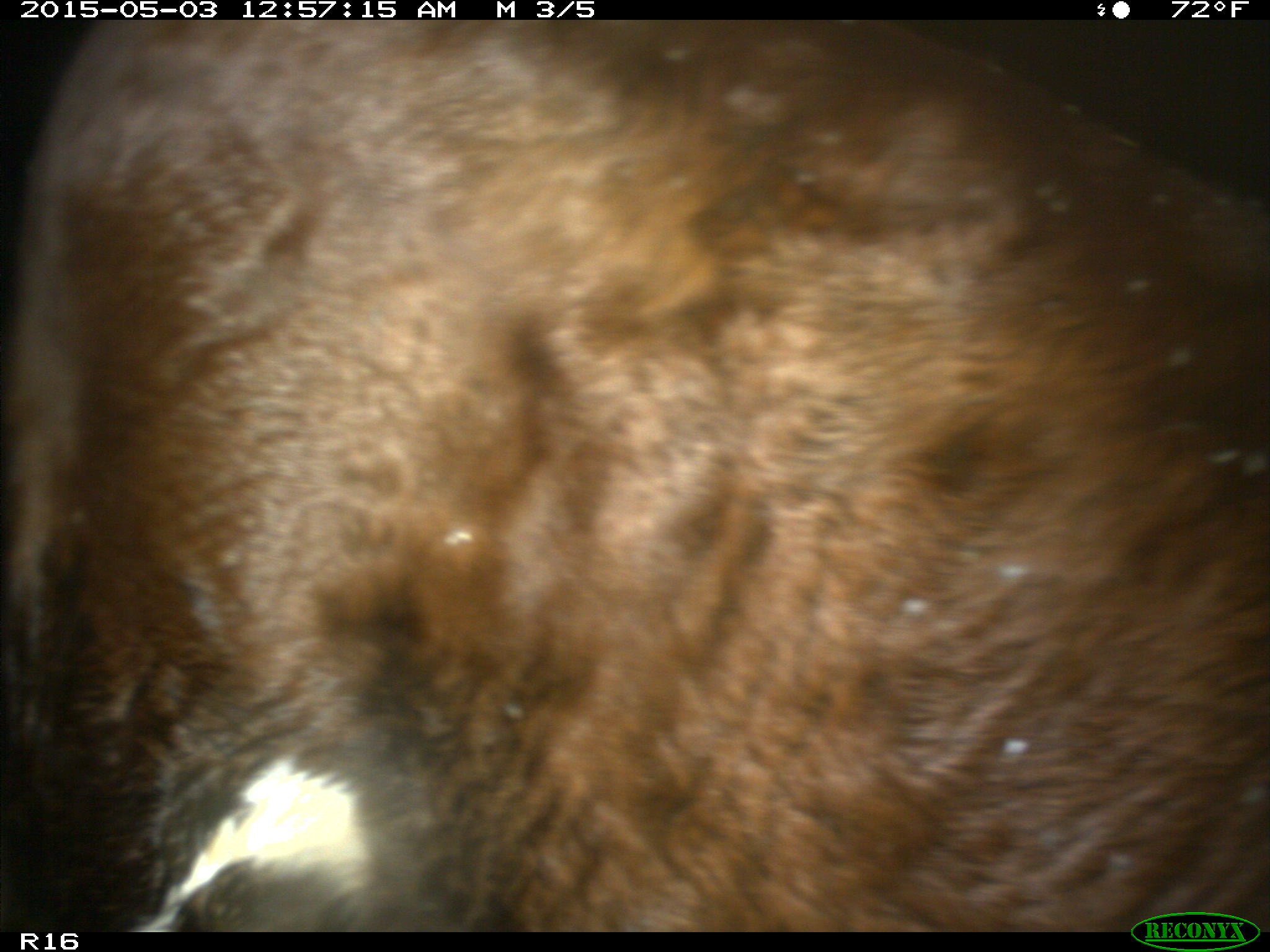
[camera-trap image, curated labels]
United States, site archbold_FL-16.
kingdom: Animalia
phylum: Chordata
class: Mammalia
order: Artiodactyla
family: Bovidae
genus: Bos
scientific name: Bos taurus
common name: domestic cow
Bos taurus (domestic cow).